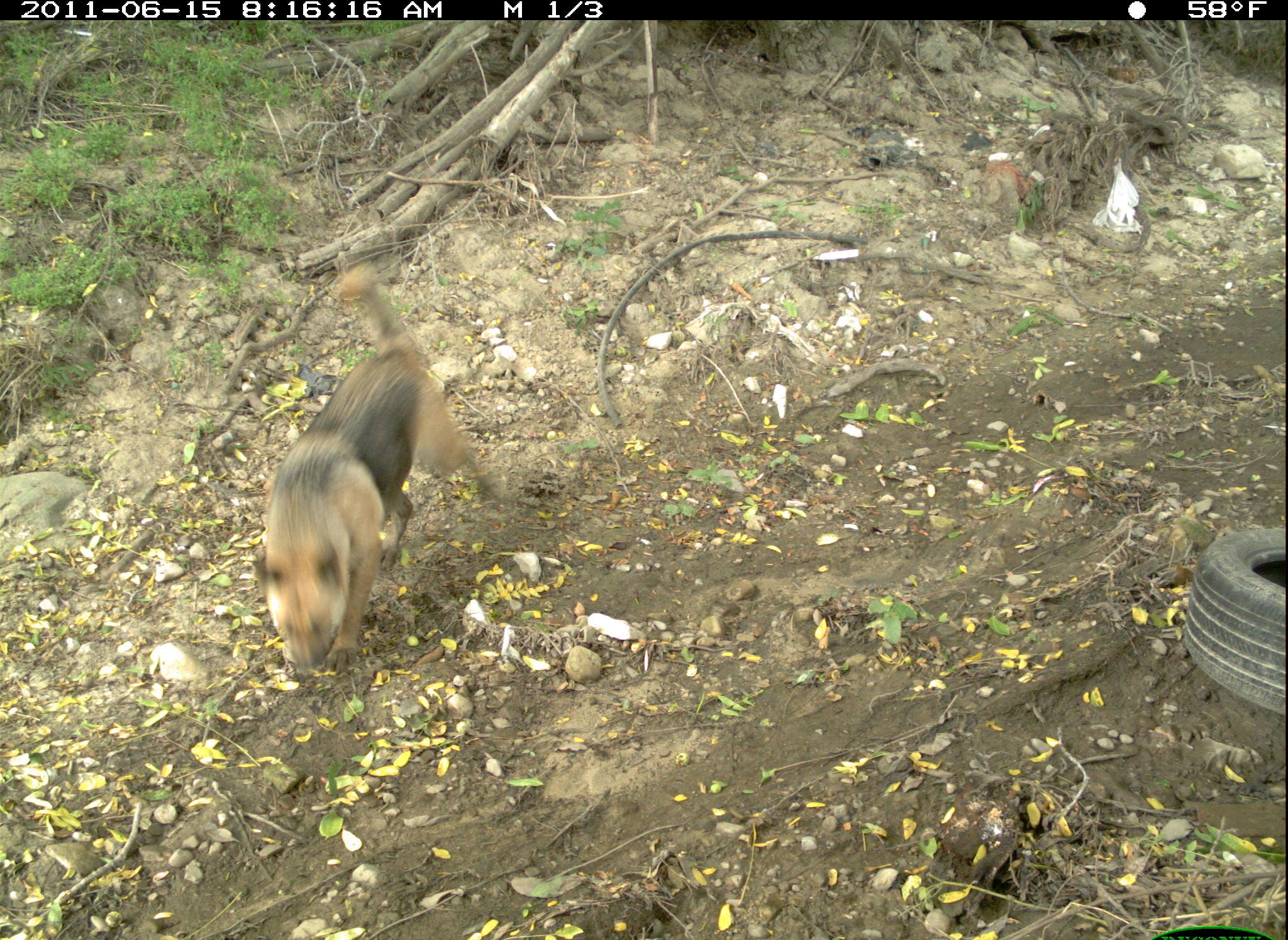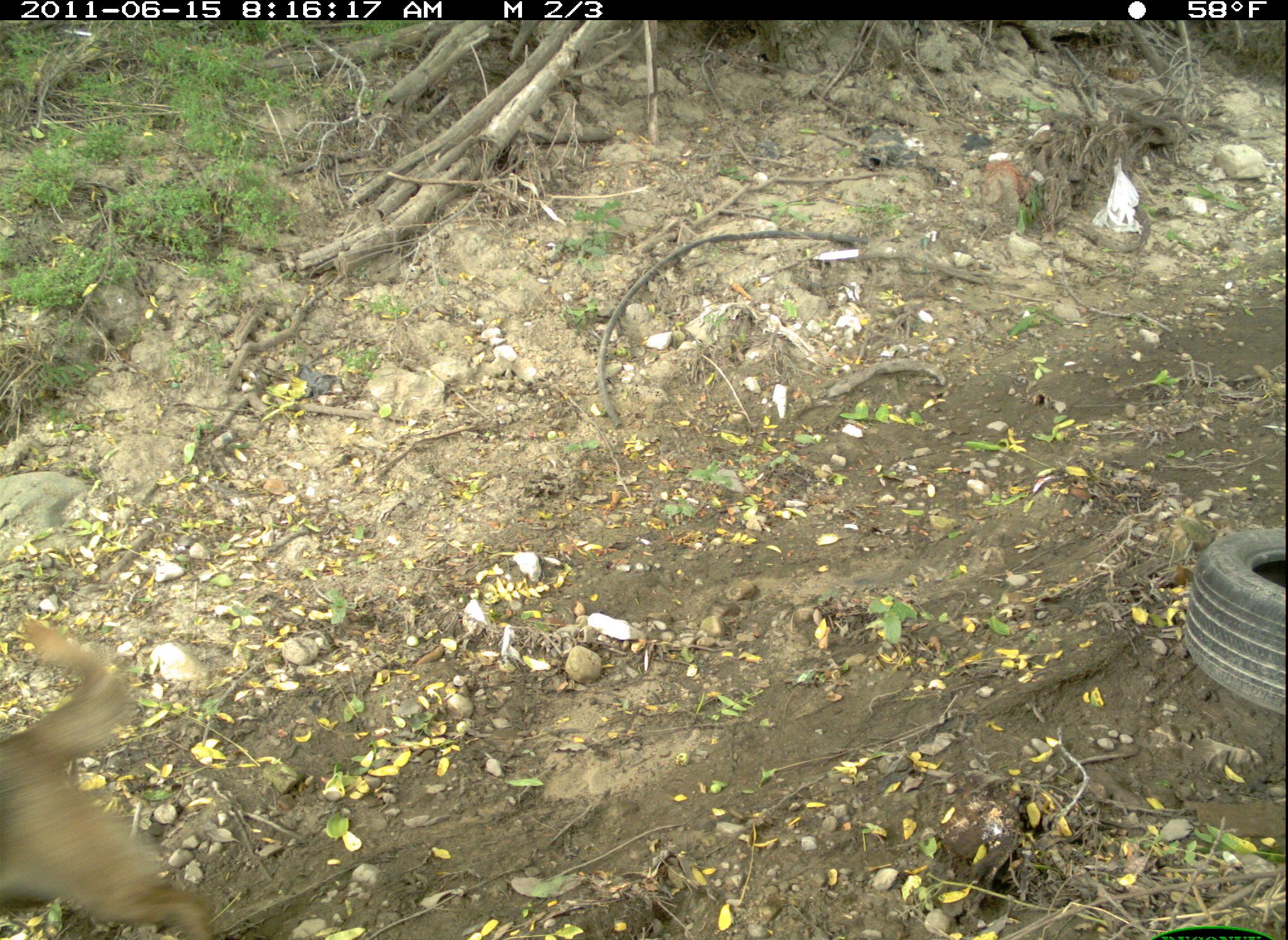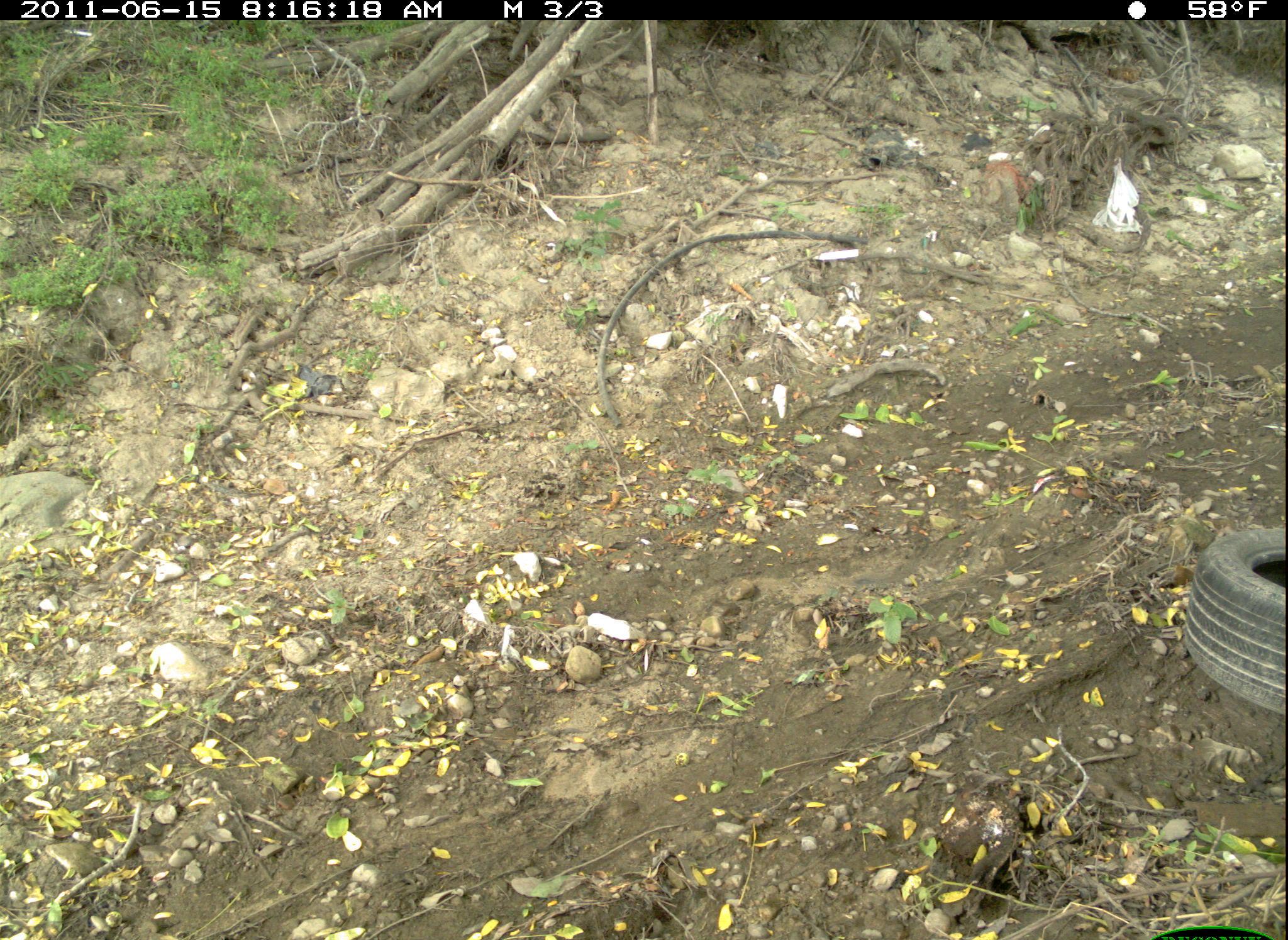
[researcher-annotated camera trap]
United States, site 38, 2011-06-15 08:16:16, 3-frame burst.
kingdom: Animalia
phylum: Chordata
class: Mammalia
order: Carnivora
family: Canidae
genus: Canis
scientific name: Canis familiaris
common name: domestic dog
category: dog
Dog (domestic dog) (Canis familiaris).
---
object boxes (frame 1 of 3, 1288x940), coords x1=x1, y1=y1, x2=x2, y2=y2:
dog: x1=245, y1=251, x2=520, y2=680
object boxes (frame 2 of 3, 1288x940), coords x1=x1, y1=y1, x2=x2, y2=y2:
dog: x1=2, y1=599, x2=242, y2=940